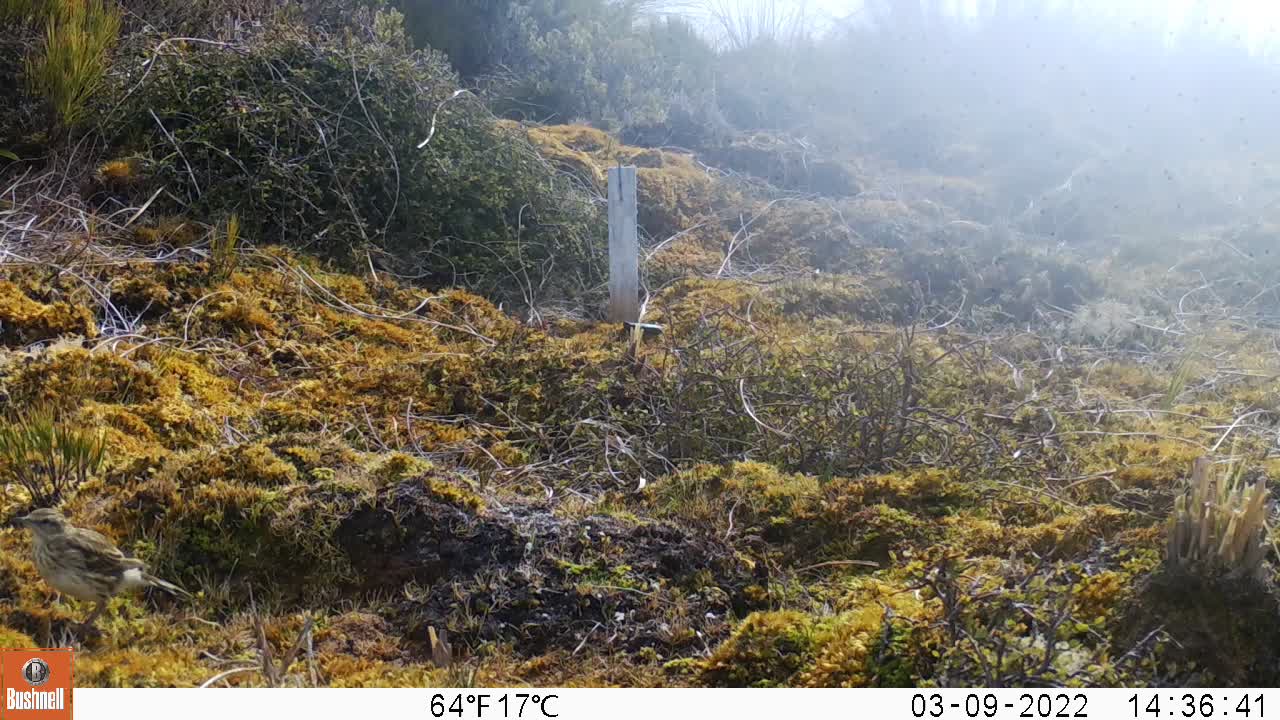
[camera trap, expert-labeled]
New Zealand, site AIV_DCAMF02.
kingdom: Animalia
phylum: Chordata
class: Aves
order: Passeriformes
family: Motacillidae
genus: Anthus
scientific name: Anthus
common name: pipit